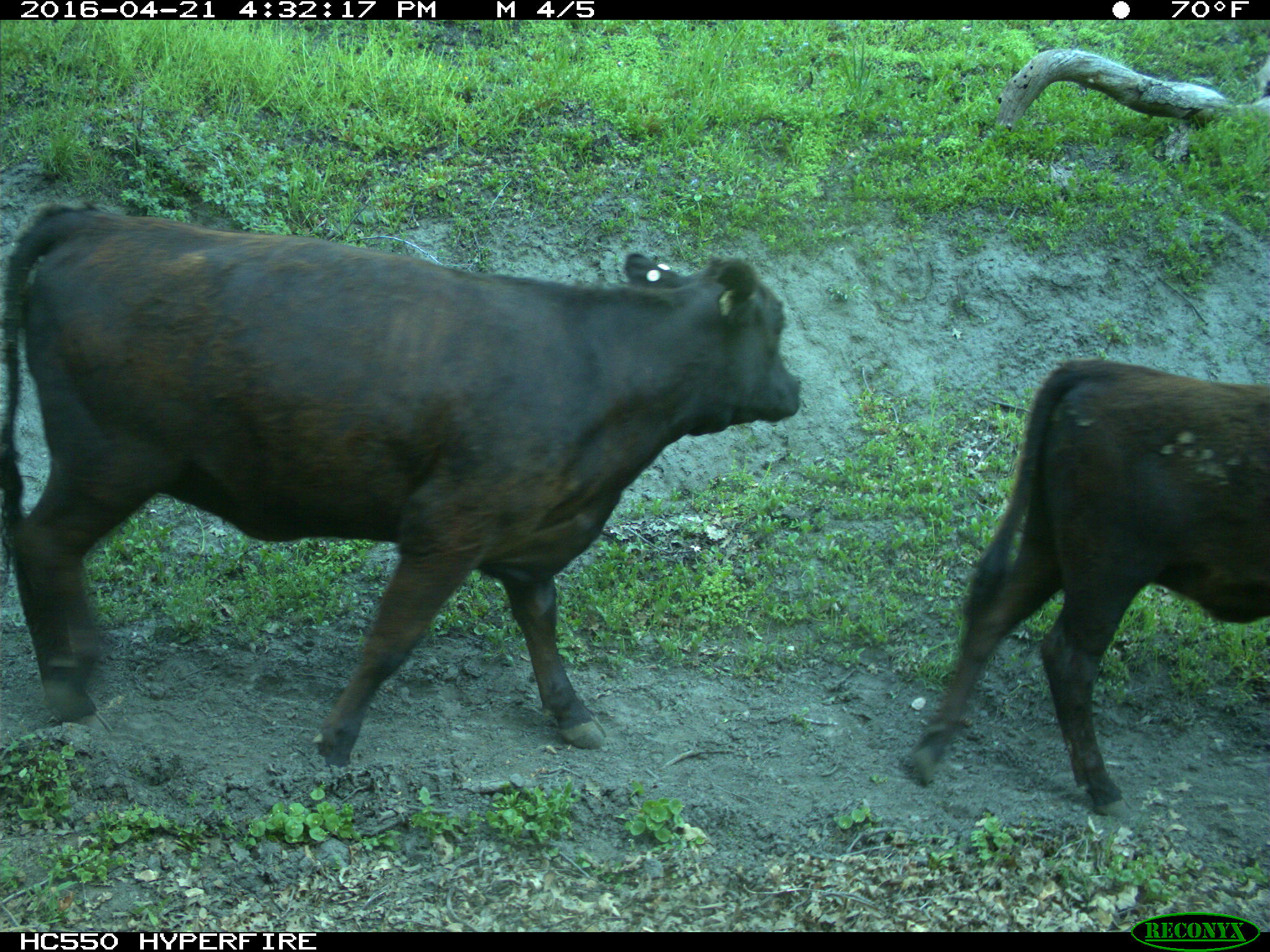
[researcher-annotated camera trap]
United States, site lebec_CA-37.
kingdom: Animalia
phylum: Chordata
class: Mammalia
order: Artiodactyla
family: Bovidae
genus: Bos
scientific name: Bos taurus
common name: domestic cow